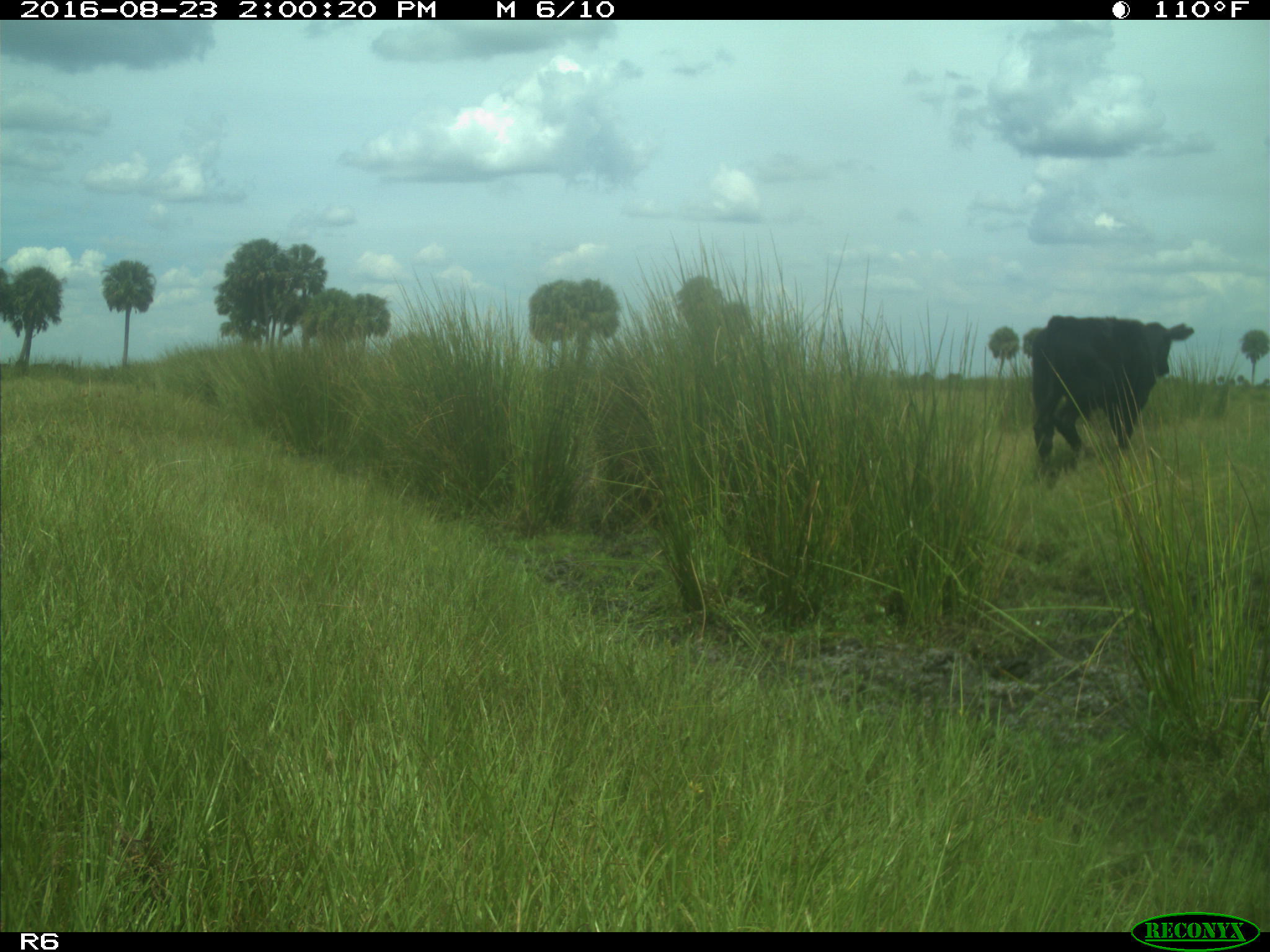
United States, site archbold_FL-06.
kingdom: Animalia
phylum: Chordata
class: Mammalia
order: Artiodactyla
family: Bovidae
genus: Bos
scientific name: Bos taurus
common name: domestic cow